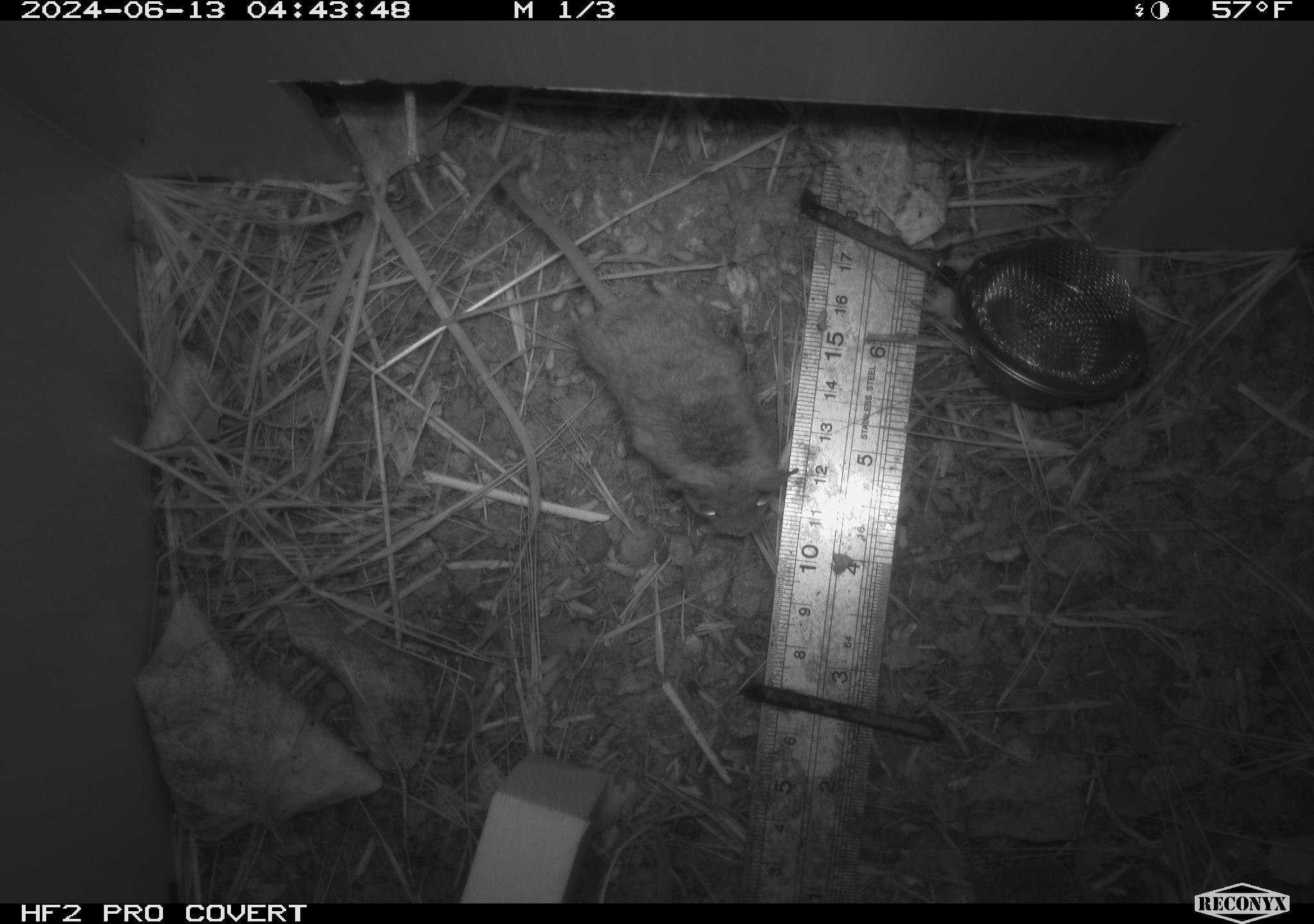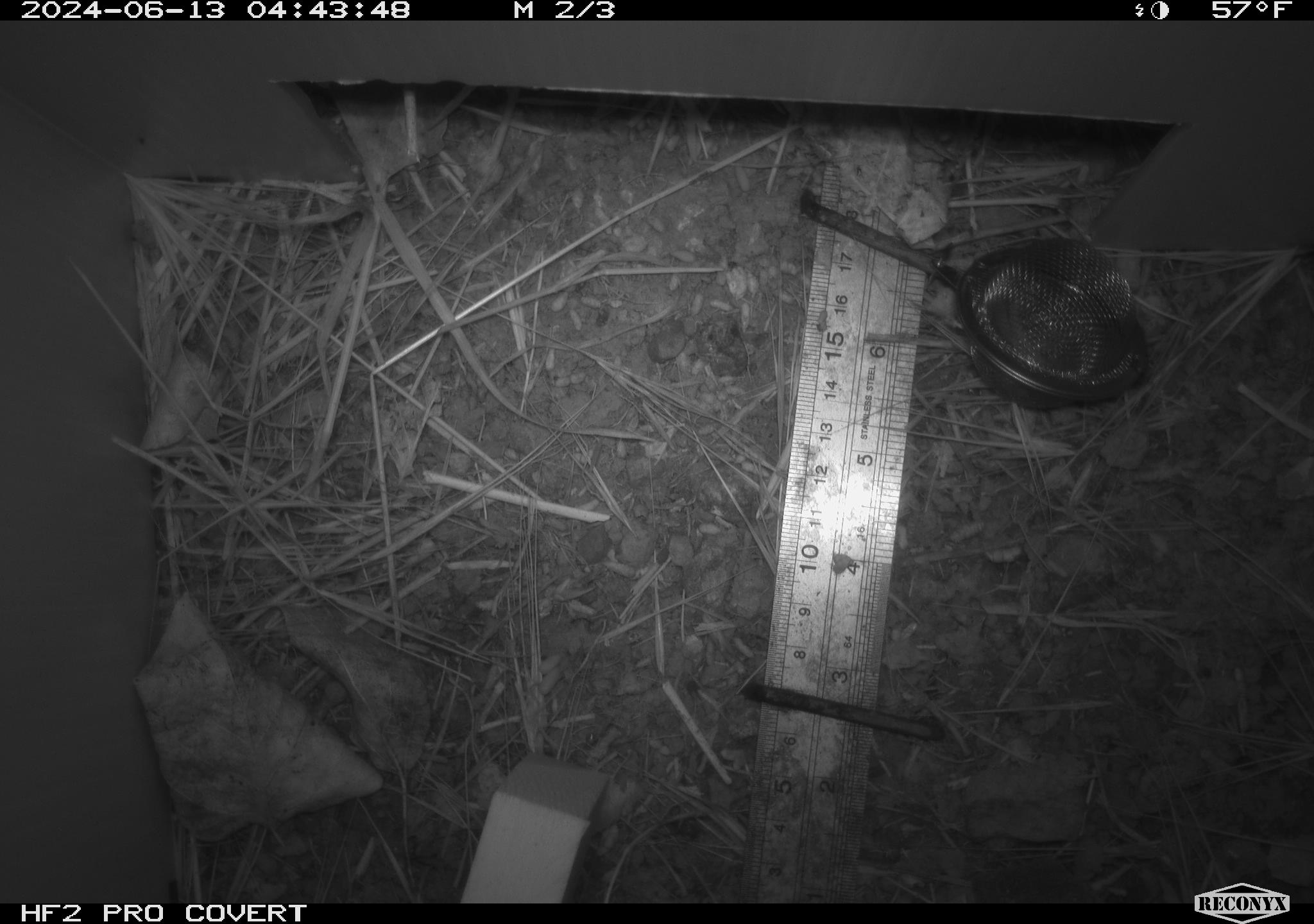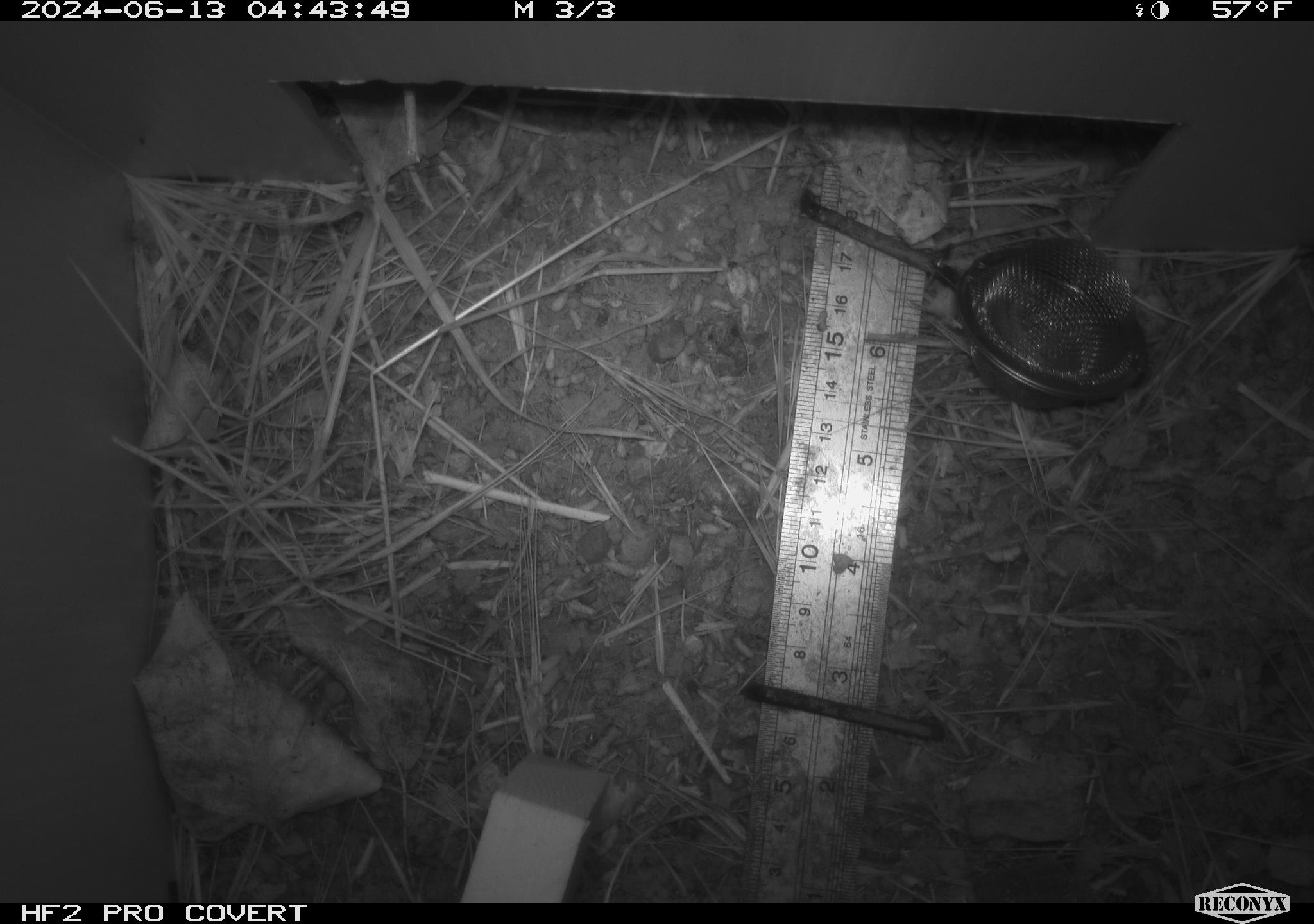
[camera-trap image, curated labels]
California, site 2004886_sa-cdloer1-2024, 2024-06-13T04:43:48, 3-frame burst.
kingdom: Animalia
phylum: Chordata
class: Mammalia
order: Rodentia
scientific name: Rodentia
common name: mouse species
Mouse species (Rodentia).